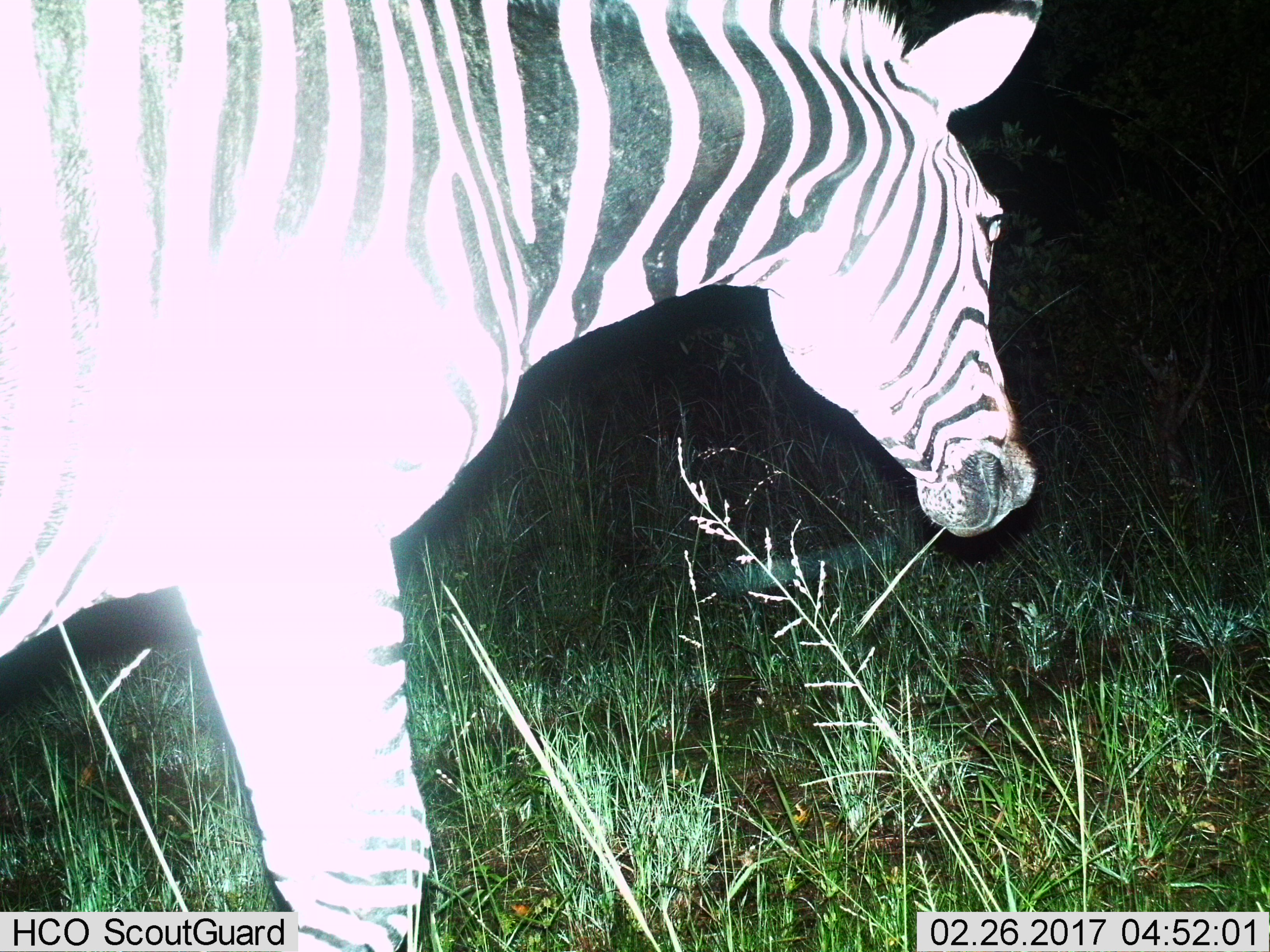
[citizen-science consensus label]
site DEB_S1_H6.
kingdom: Animalia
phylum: Chordata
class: Mammalia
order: Perissodactyla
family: Equidae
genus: Equus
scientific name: Equus quagga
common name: plains zebra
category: zebraplains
Zebraplains (plains zebra) (Equus quagga), count 1. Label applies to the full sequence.